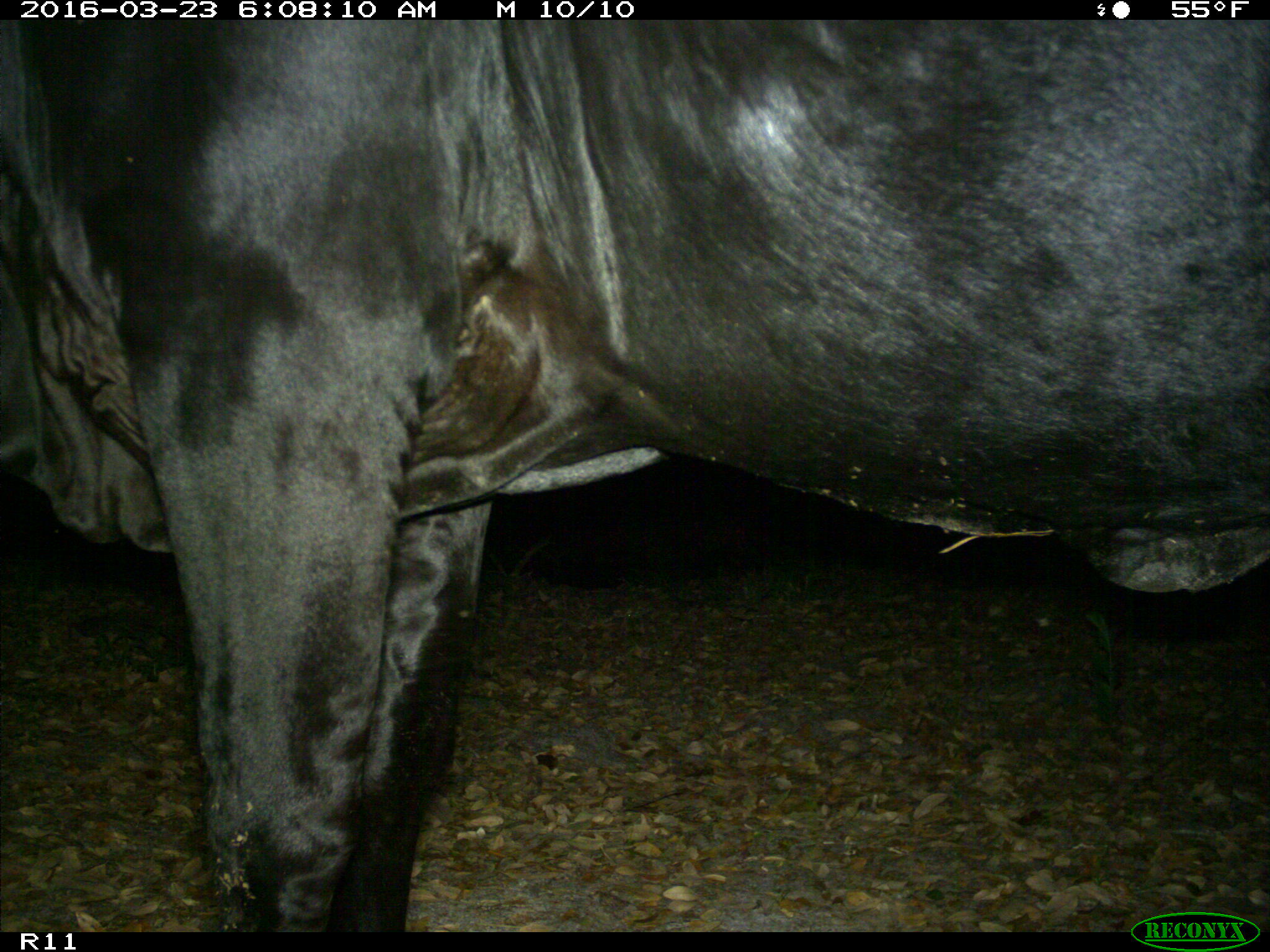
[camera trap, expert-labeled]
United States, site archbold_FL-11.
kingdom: Animalia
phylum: Chordata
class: Mammalia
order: Artiodactyla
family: Bovidae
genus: Bos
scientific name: Bos taurus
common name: domestic cow